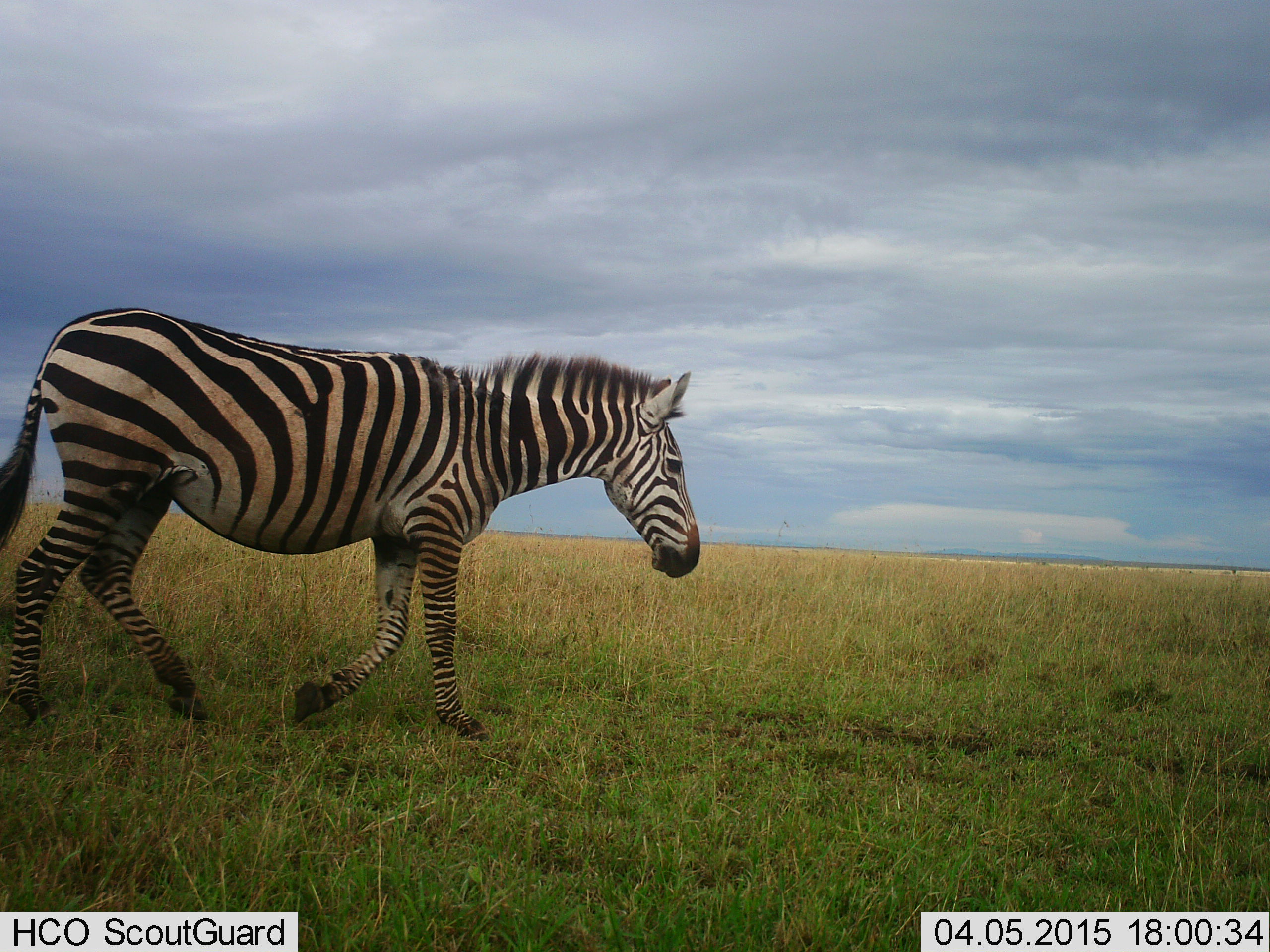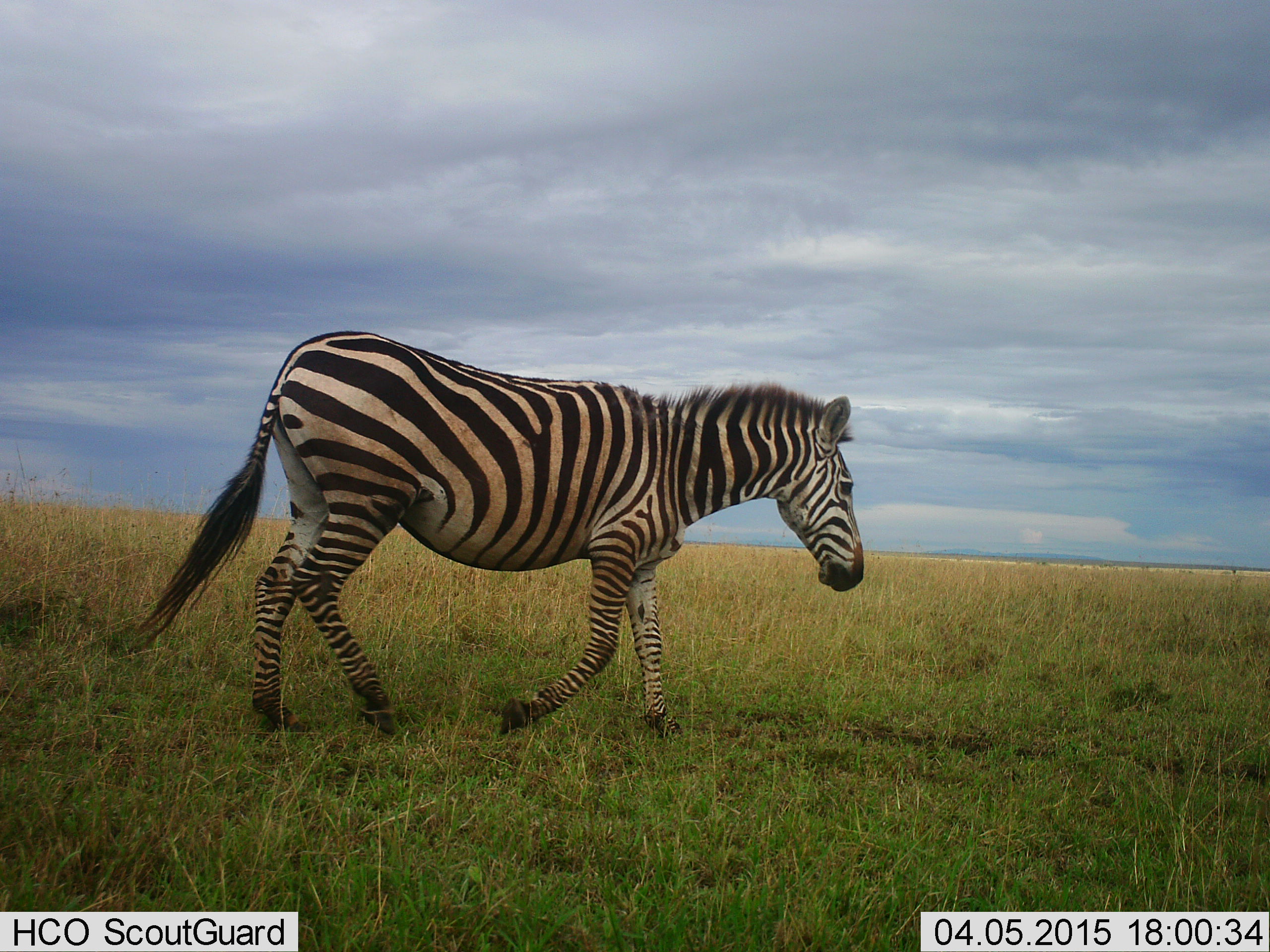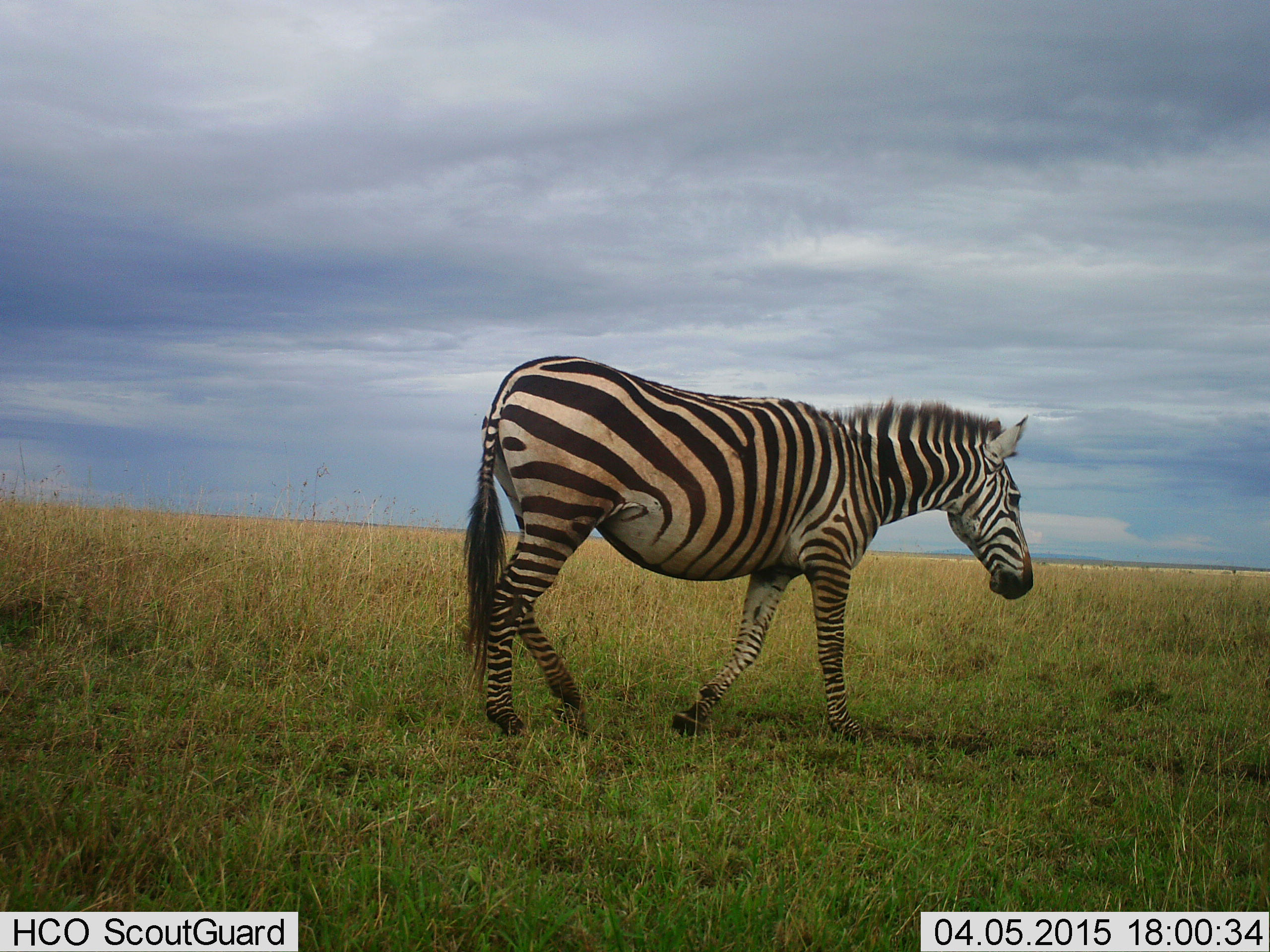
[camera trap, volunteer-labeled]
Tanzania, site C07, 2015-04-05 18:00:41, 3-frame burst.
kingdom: Animalia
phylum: Chordata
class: Mammalia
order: Perissodactyla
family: Equidae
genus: Equus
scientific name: Equus quagga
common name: plains zebra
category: zebra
Zebra (plains zebra) (Equus quagga), count 1. Behavior (volunteer vote fractions): standing 0%, resting 0%, moving 100%, interacting 0%. Young present (vote fraction): 0%. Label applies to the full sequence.